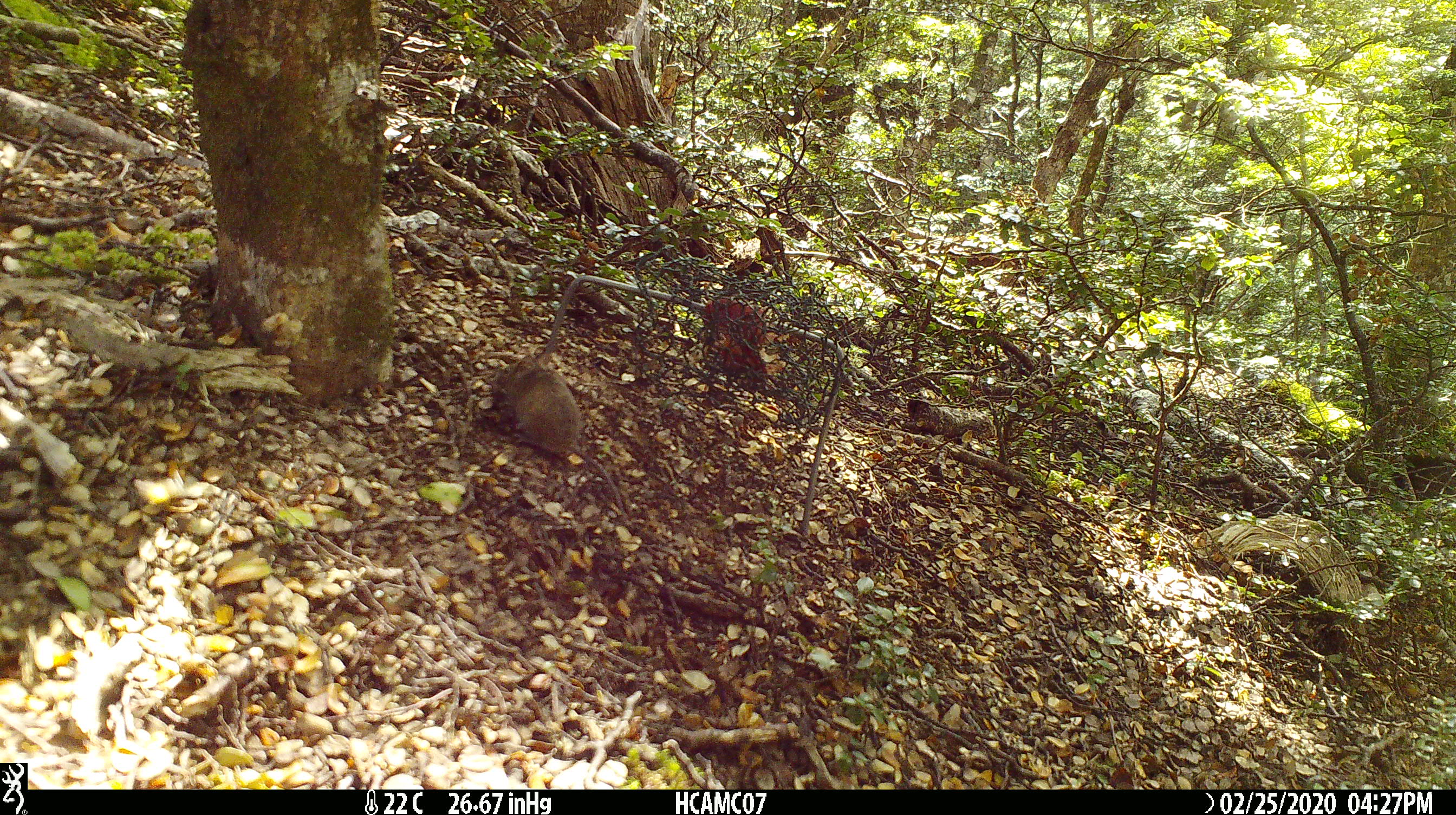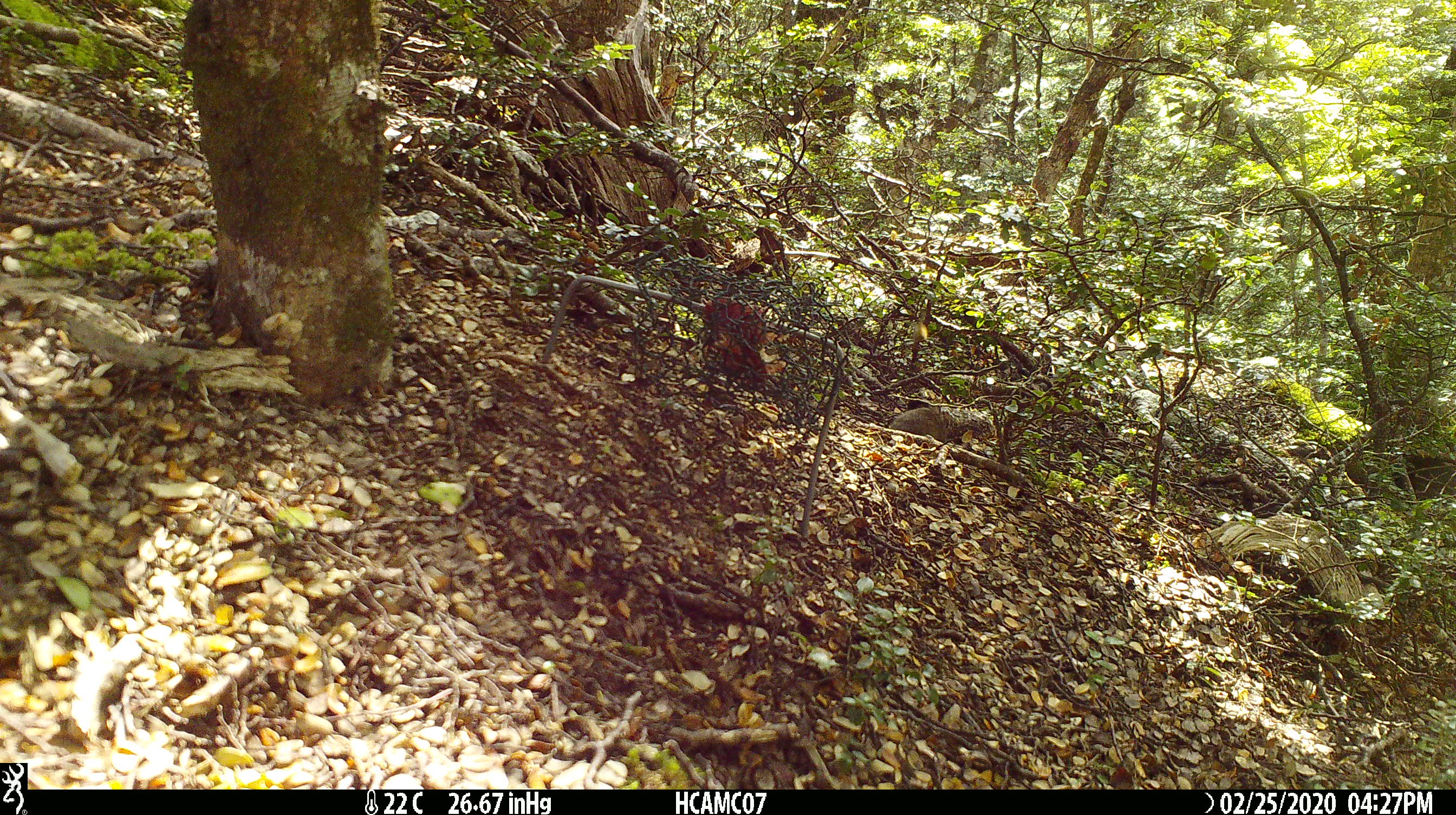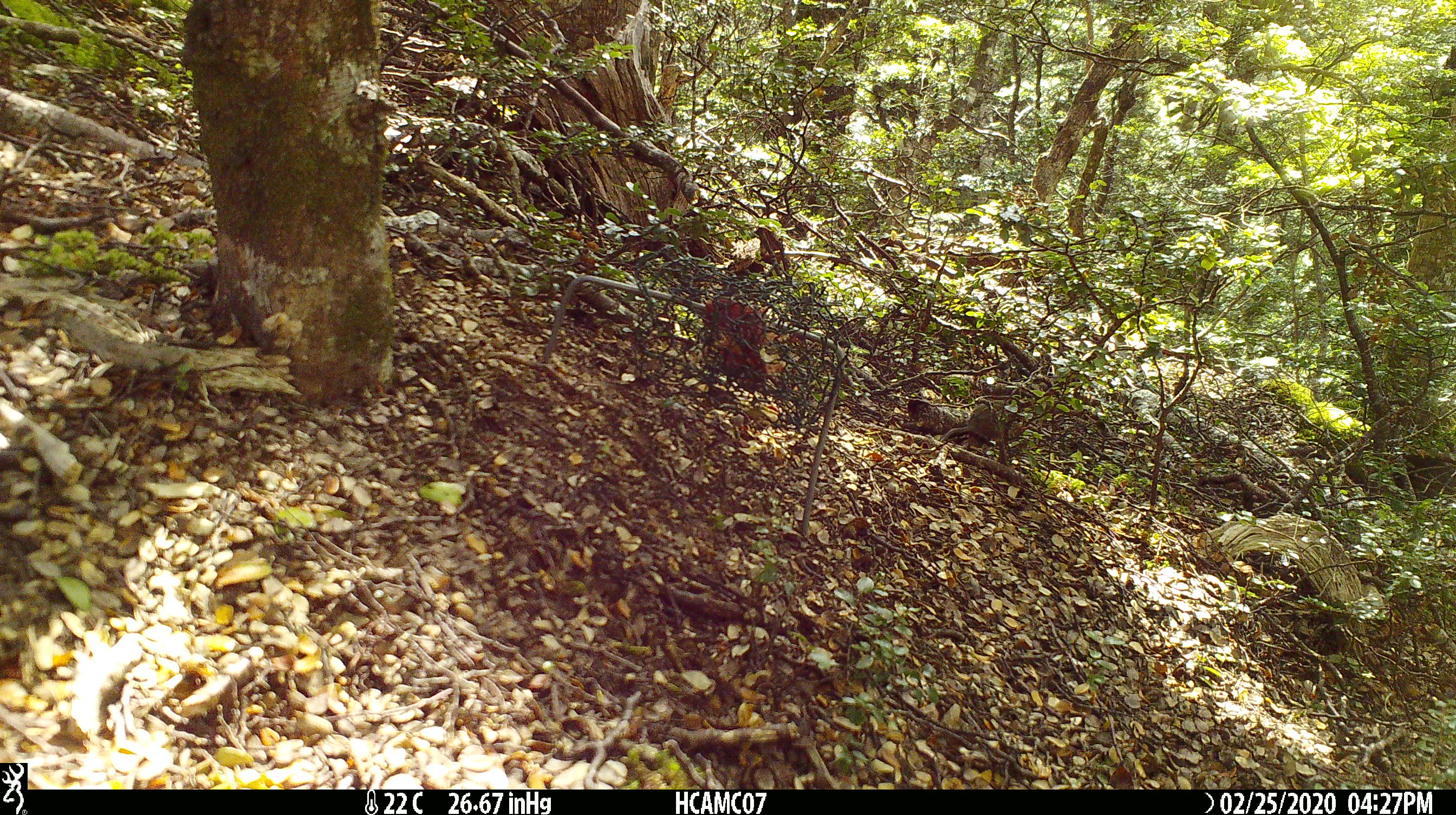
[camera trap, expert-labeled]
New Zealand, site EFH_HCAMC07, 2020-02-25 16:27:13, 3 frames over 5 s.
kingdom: Animalia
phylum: Chordata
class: Mammalia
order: Rodentia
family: Muridae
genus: Mus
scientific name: Mus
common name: mouse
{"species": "mouse (Mus)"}